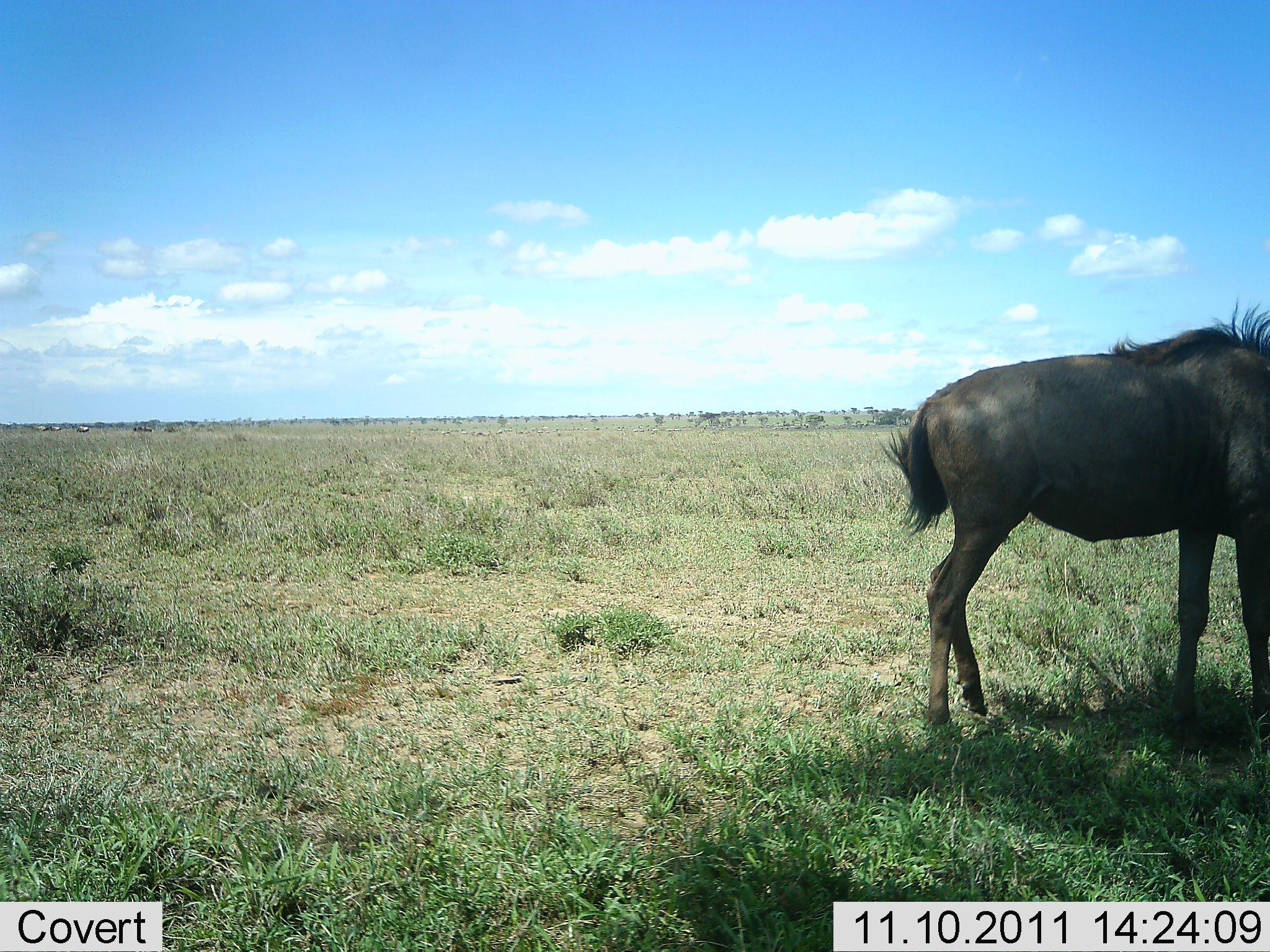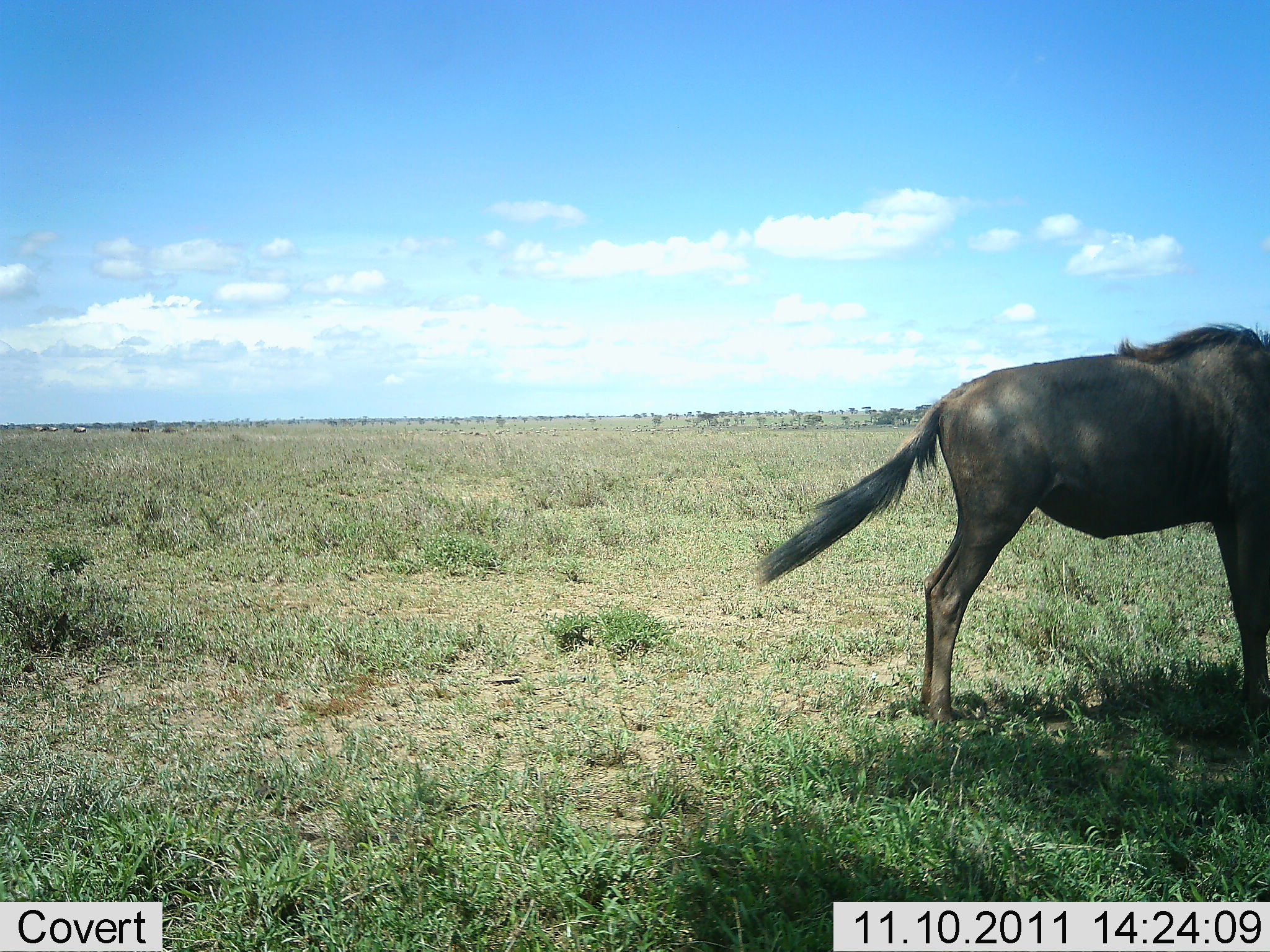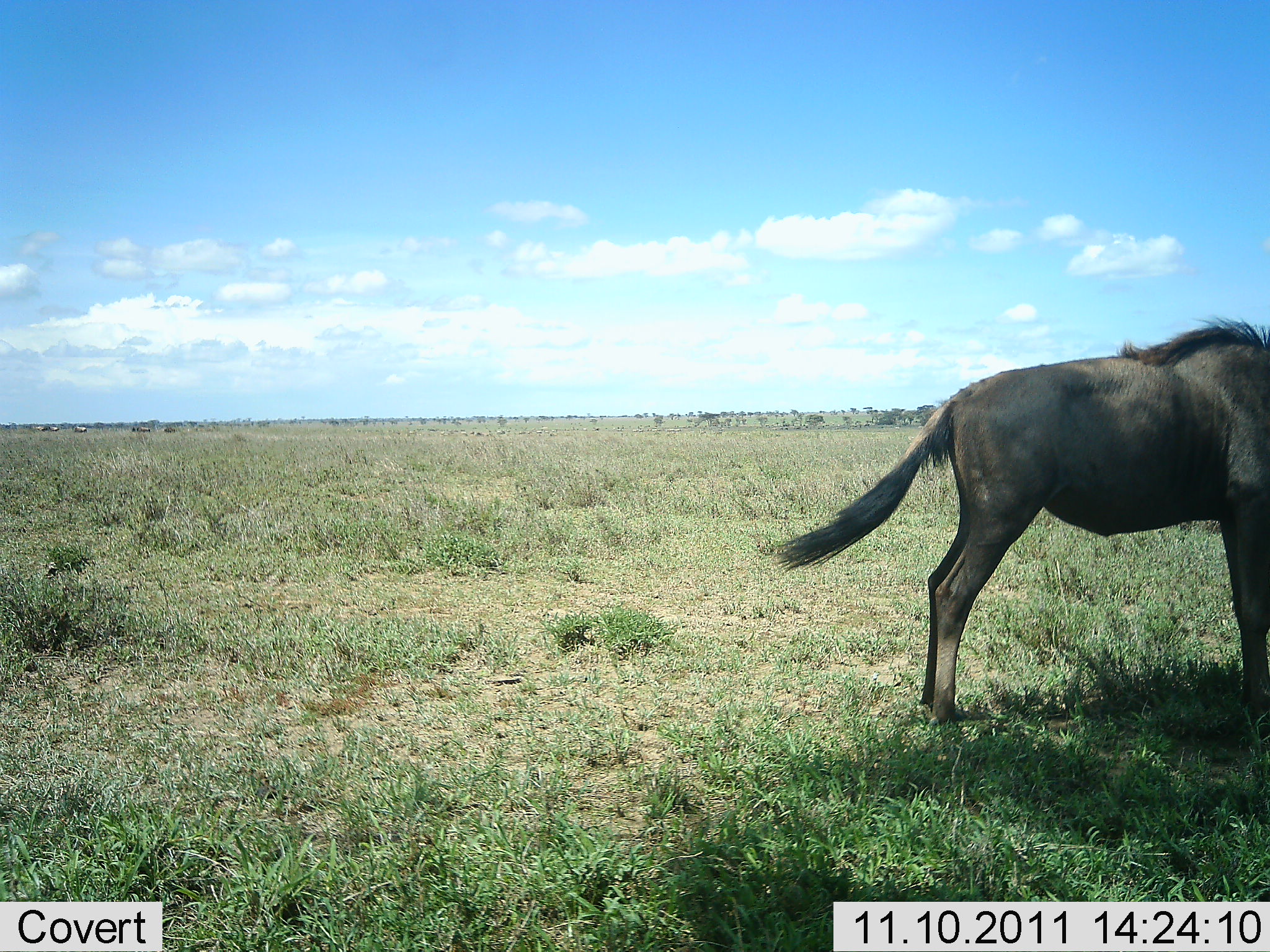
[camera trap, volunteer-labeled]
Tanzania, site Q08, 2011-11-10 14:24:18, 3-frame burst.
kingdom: Animalia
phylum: Chordata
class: Mammalia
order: Artiodactyla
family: Bovidae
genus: Connochaetes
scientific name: Connochaetes taurinus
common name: blue wildebeest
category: wildebeest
Wildebeest (blue wildebeest) (Connochaetes taurinus), count 1. Behavior (volunteer vote fractions): standing 85%, resting 0%, moving 15%, interacting 0%. Young present (vote fraction): 0%. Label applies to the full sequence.